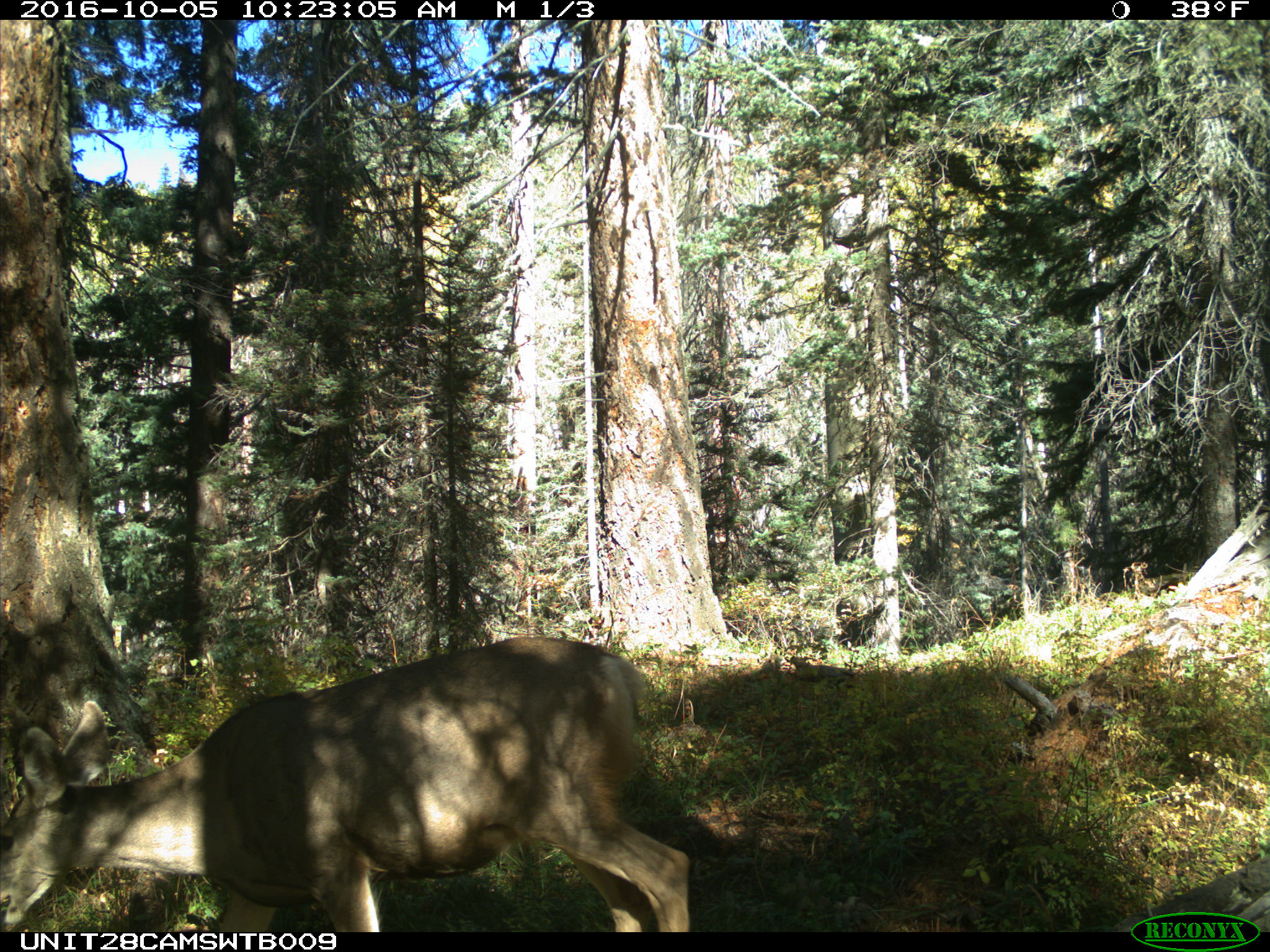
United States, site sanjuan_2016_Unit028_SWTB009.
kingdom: Animalia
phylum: Chordata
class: Mammalia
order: Artiodactyla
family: Cervidae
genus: Odocoileus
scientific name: Odocoileus hemionus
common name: mule deer